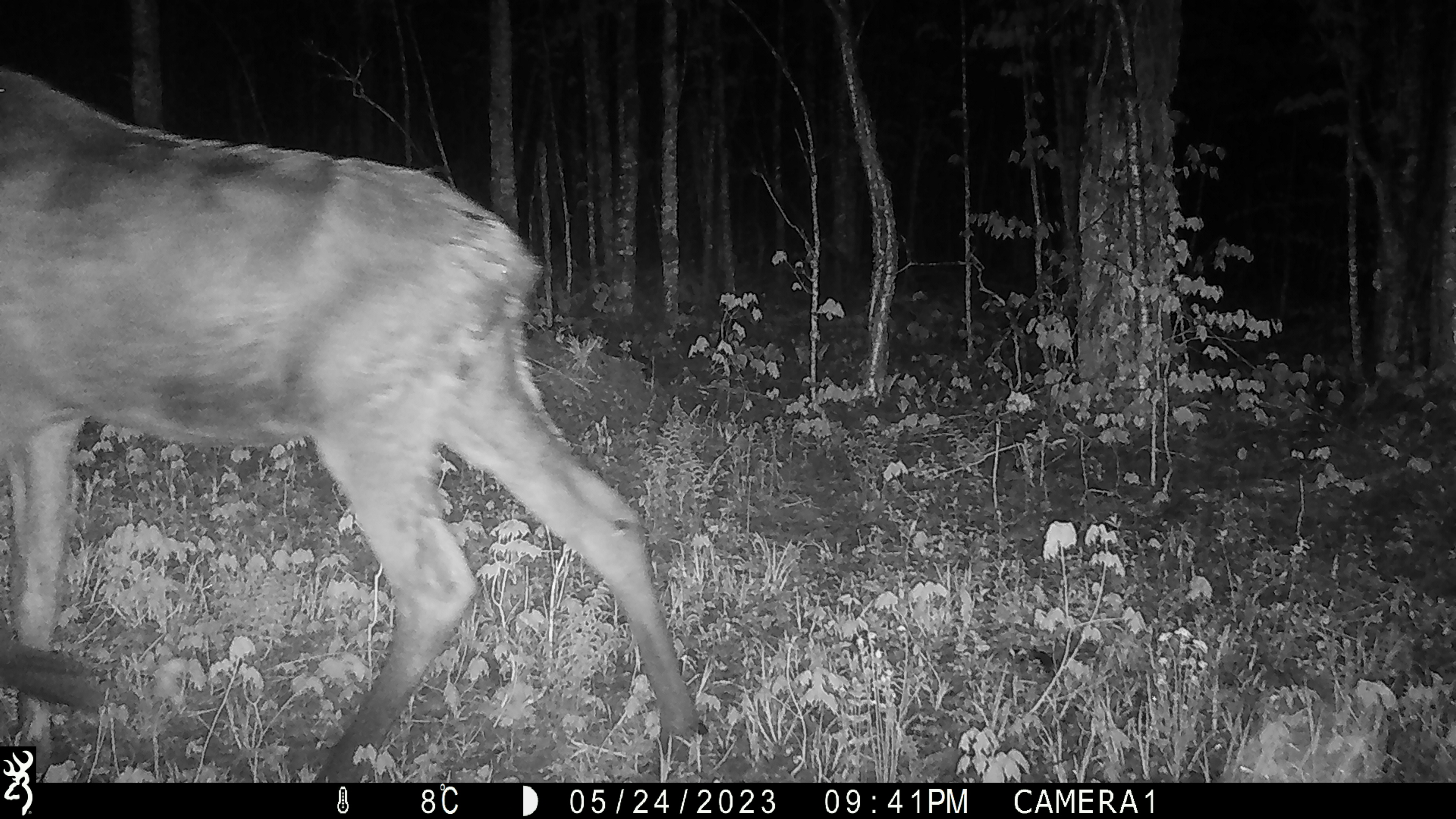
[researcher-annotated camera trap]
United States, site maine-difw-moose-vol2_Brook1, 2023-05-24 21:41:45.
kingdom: Animalia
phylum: Chordata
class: Mammalia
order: Artiodactyla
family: Cervidae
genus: Alces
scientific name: Alces alces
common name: moose